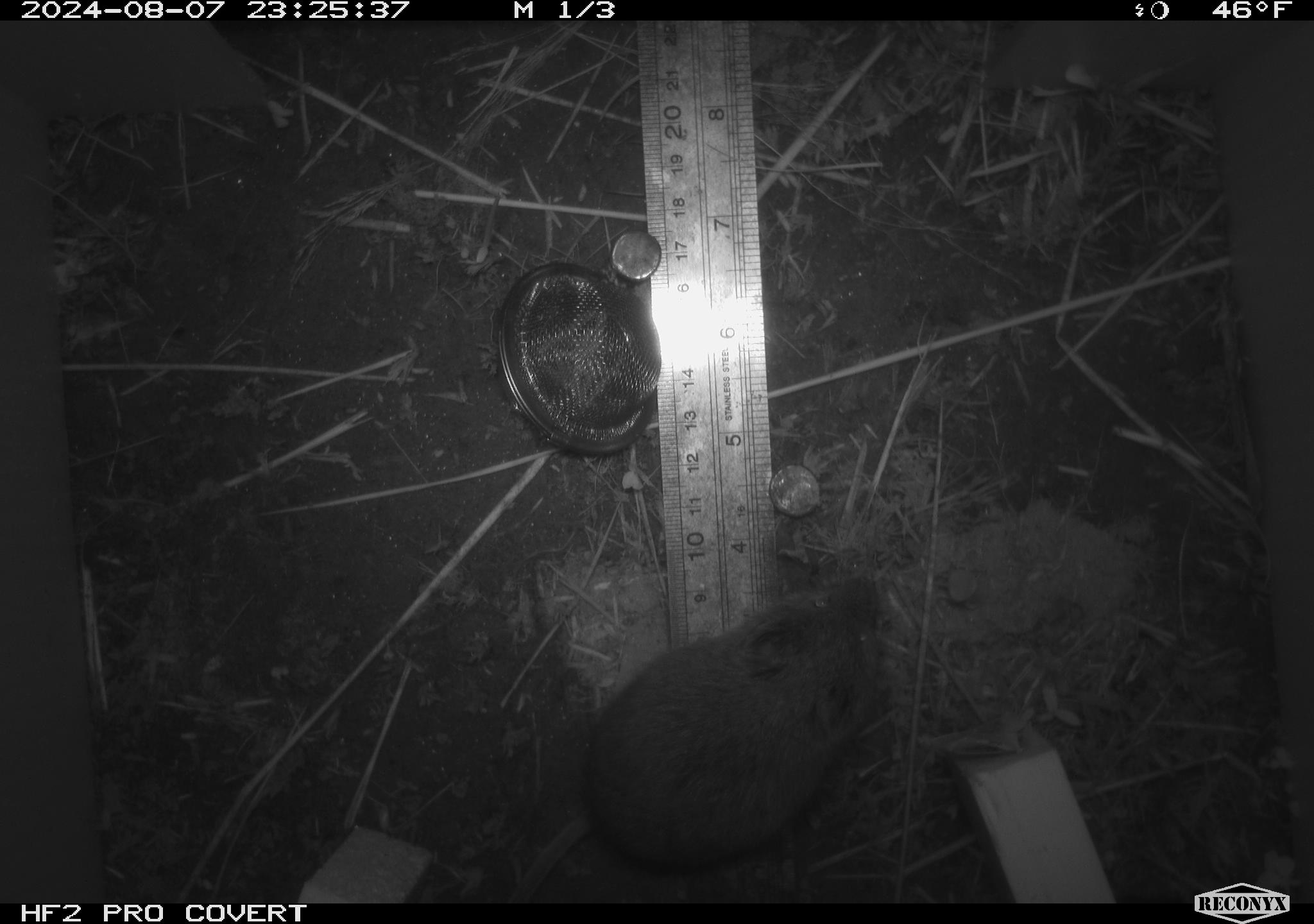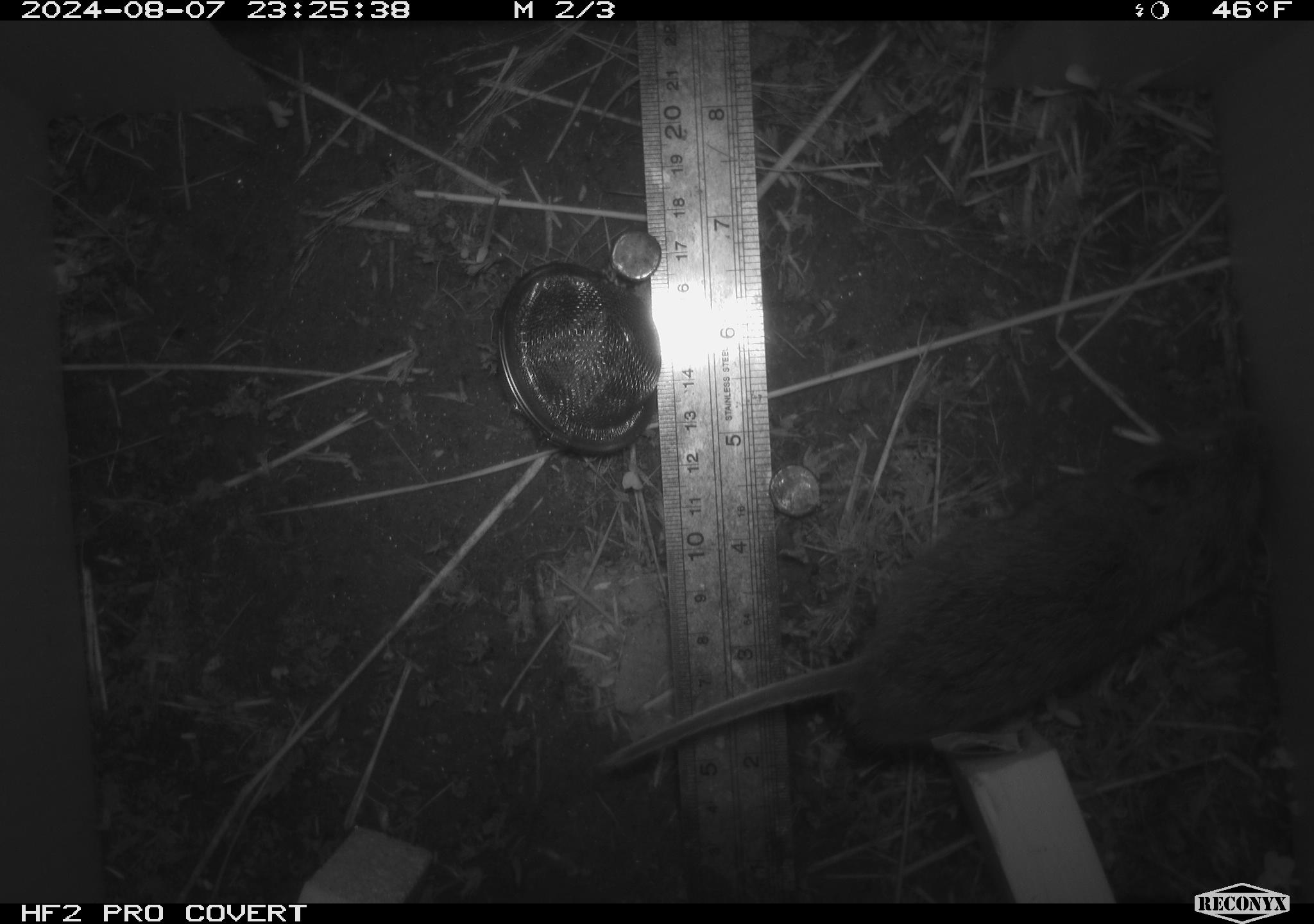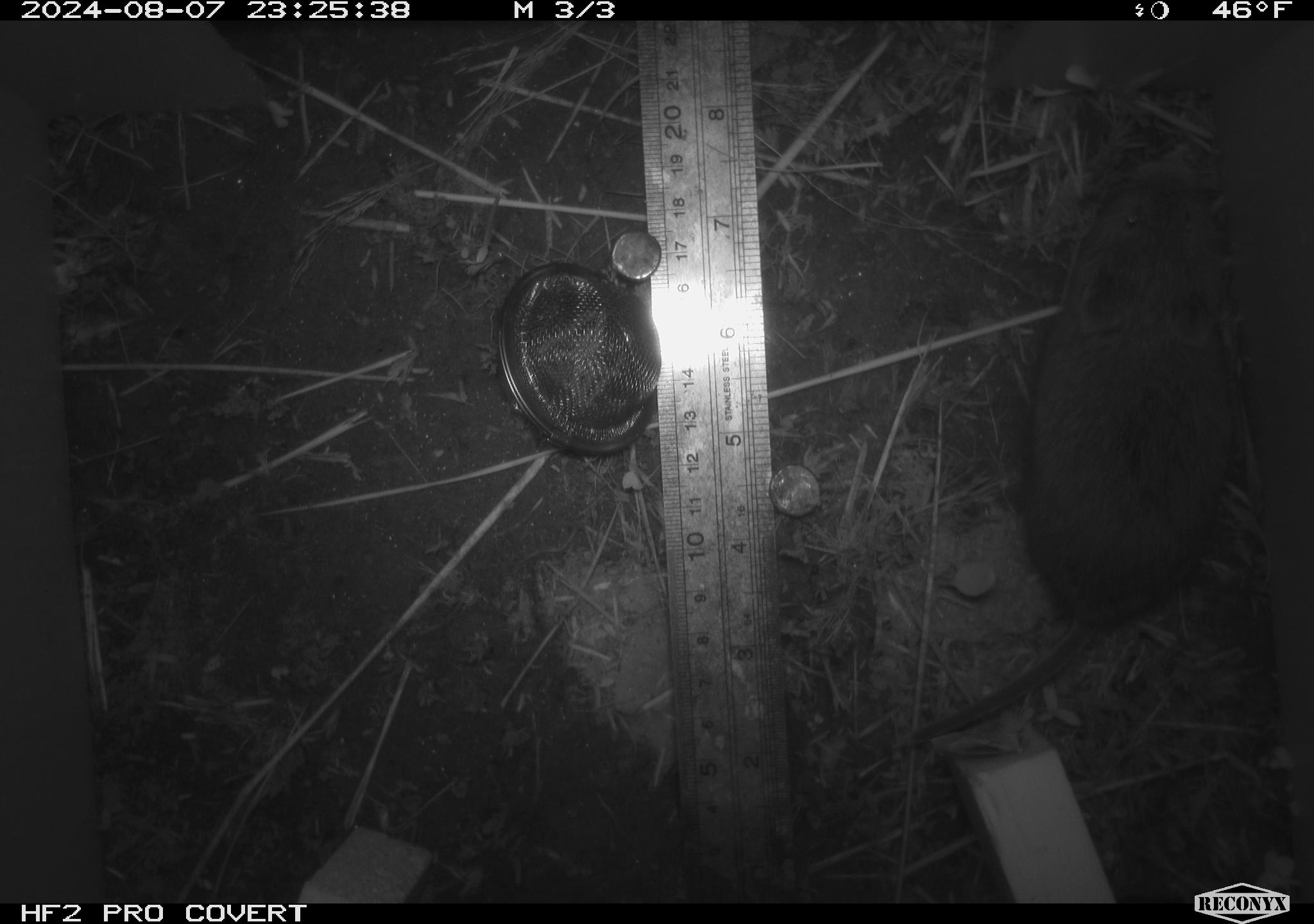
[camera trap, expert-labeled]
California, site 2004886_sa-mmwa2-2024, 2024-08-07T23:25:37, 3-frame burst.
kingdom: Animalia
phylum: Chordata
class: Mammalia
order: Rodentia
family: Cricetidae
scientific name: Arvicolinae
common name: voles, lemmings, and muskrats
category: arvicolinae subfamily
Arvicolinae subfamily (voles, lemmings, and muskrats) (Arvicolinae).